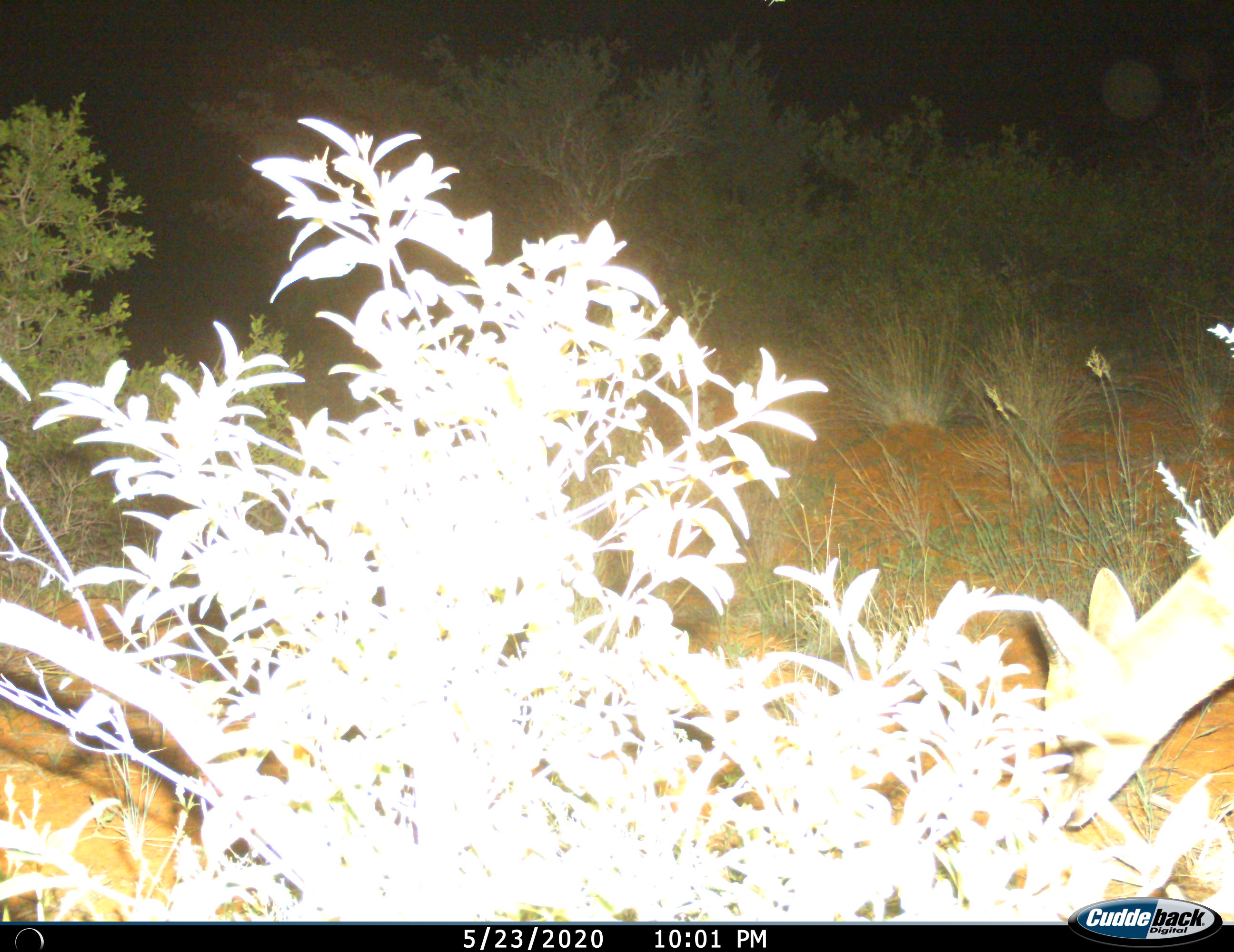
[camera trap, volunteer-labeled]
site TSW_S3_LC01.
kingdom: Animalia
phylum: Chordata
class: Mammalia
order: Artiodactyla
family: Bovidae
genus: Sylvicapra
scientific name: Sylvicapra grimmia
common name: common duiker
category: duikercommongrey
Duikercommongrey (common duiker) (Sylvicapra grimmia), count 1. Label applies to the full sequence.